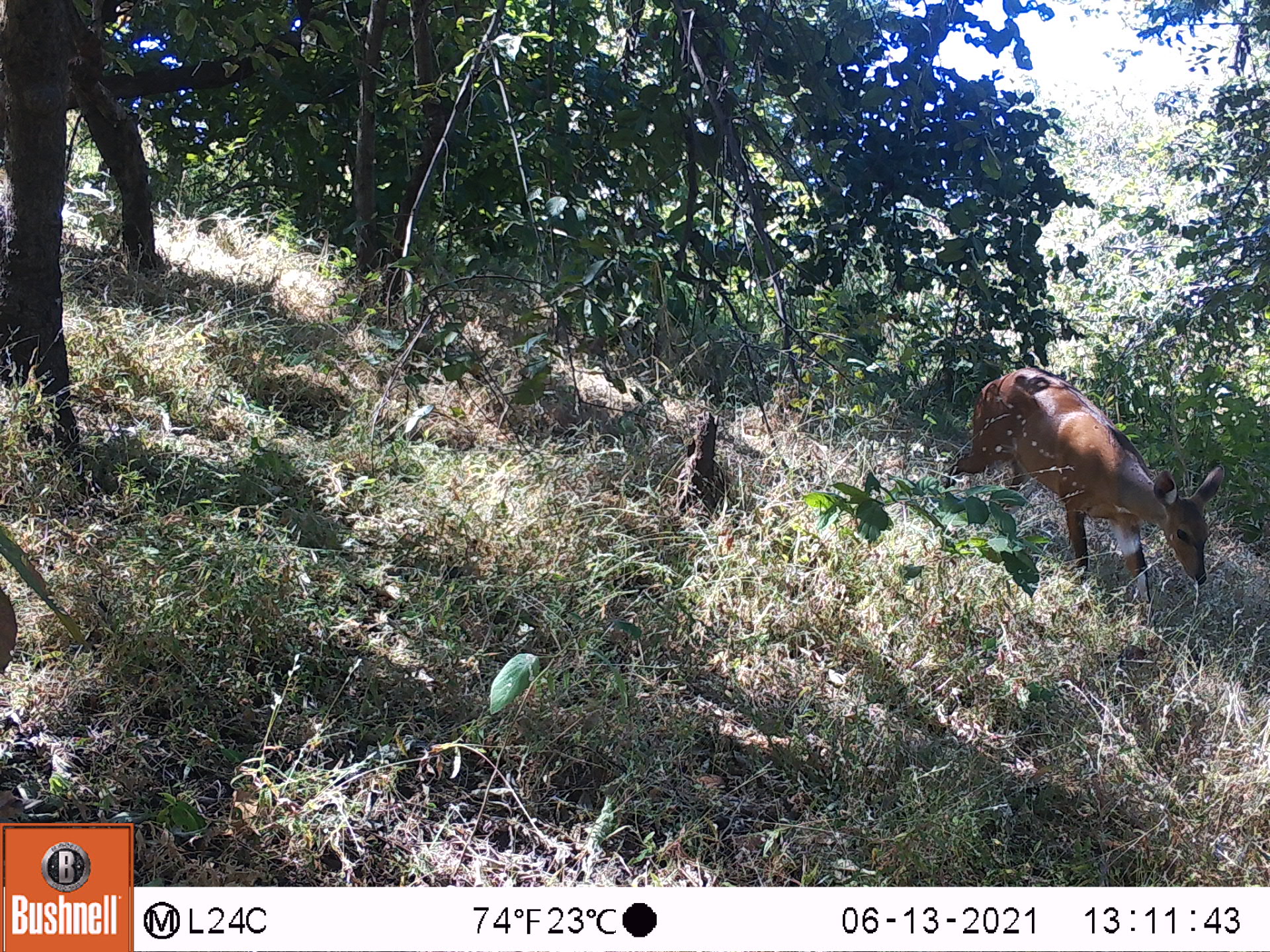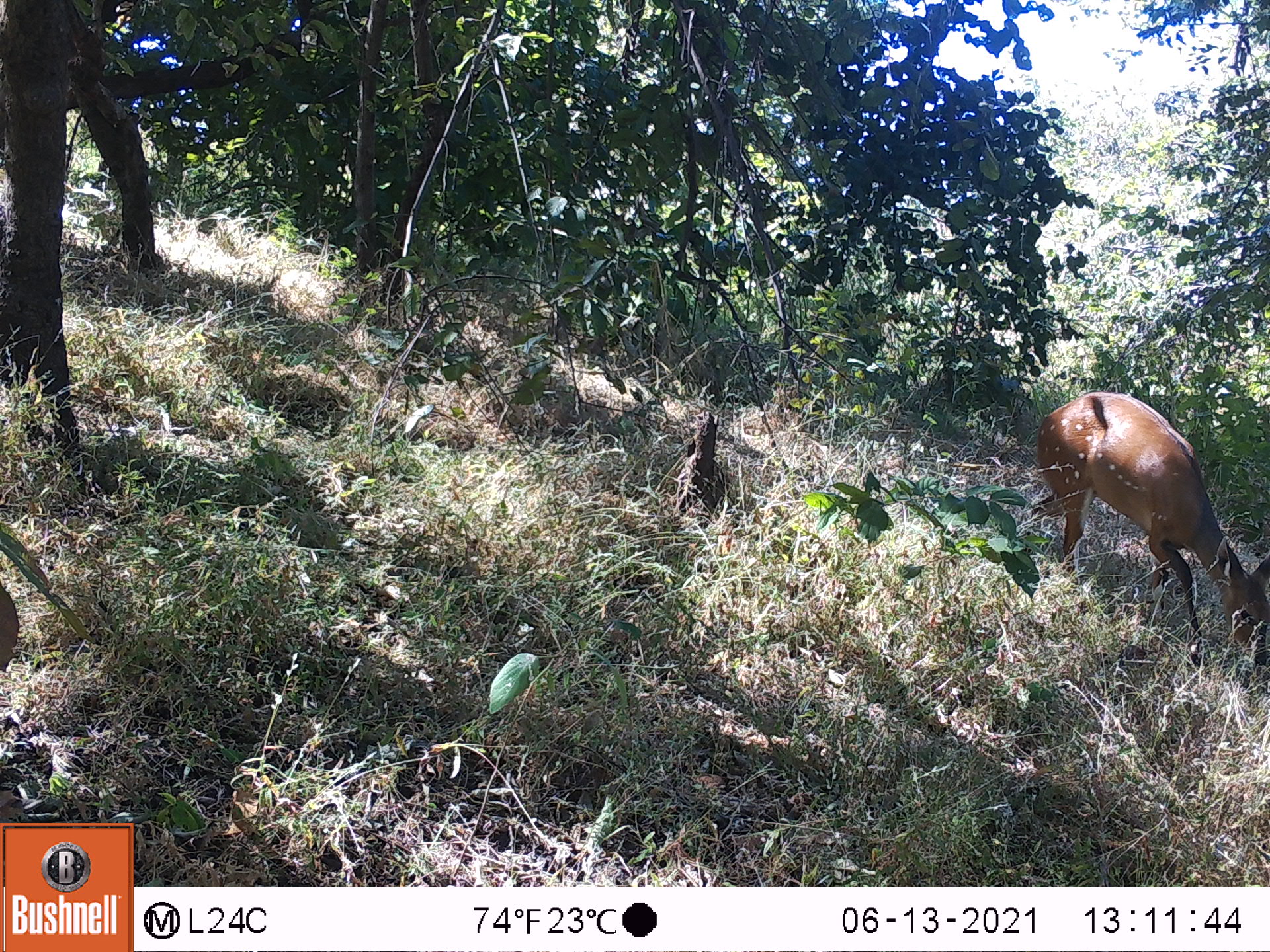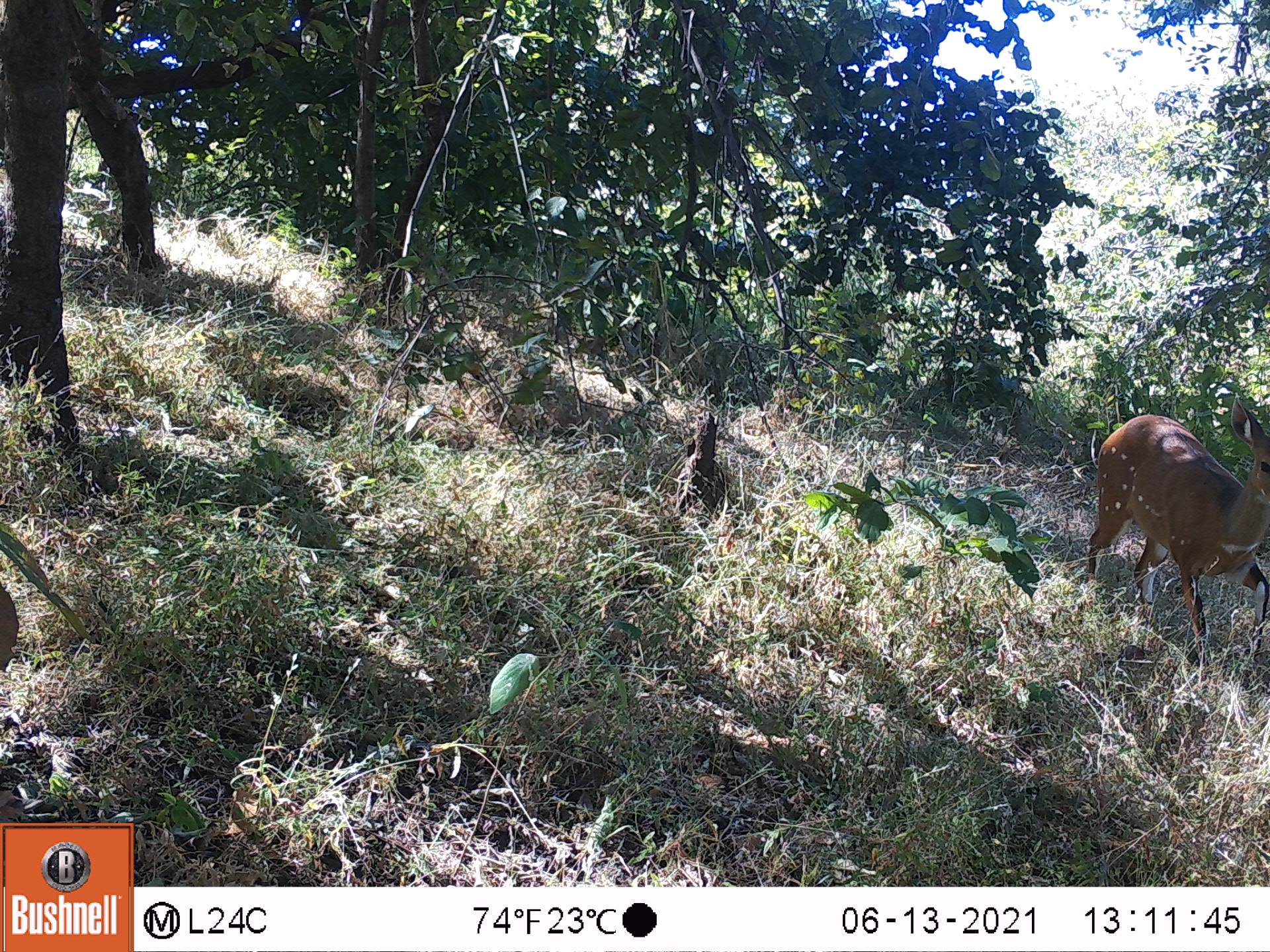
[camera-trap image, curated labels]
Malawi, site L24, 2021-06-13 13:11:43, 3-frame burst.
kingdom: Animalia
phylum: Chordata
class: Mammalia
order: Artiodactyla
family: Bovidae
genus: Tragelaphus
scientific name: Tragelaphus sylvaticus sylvaticus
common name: cape bushbuck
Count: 1.